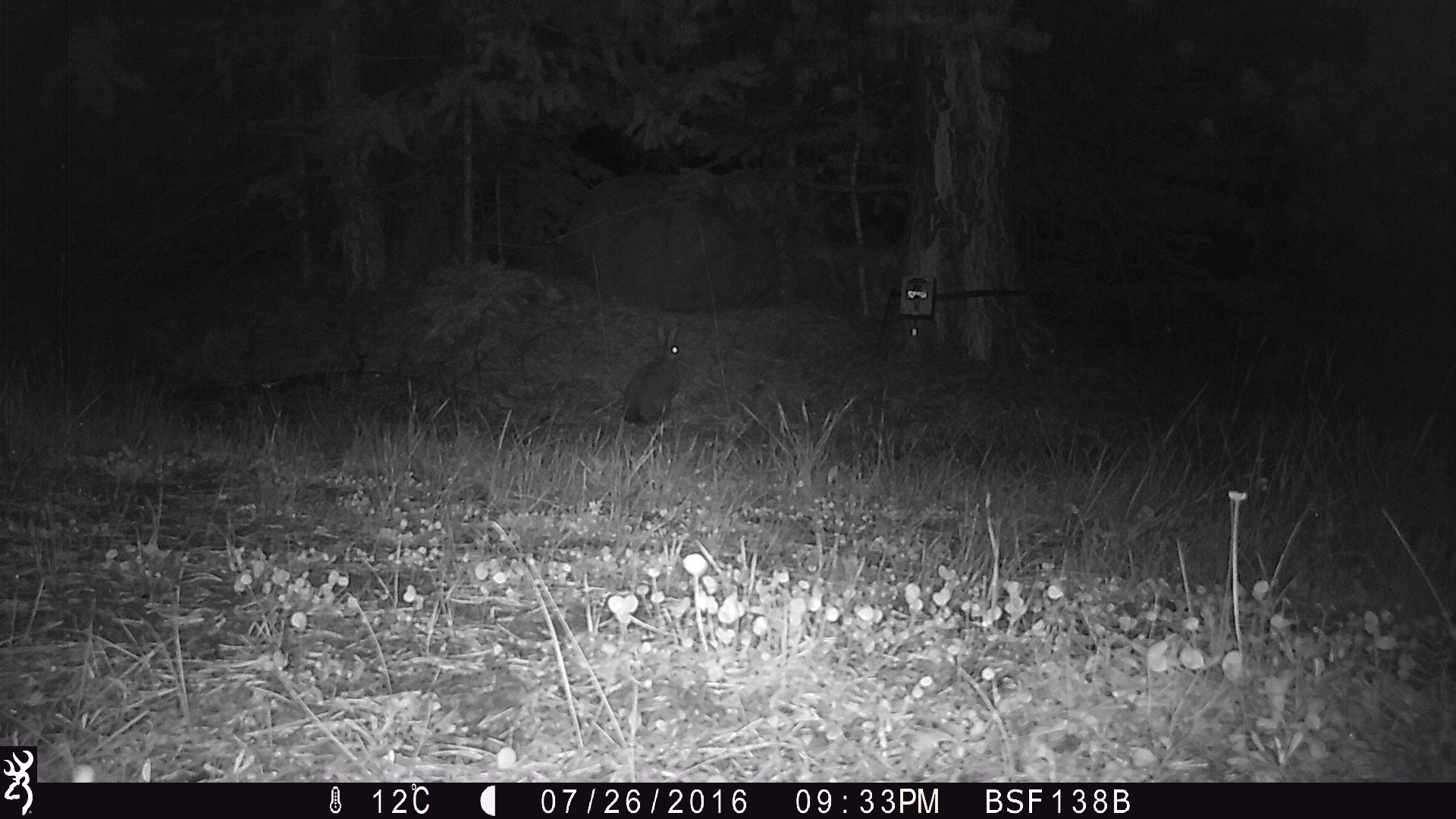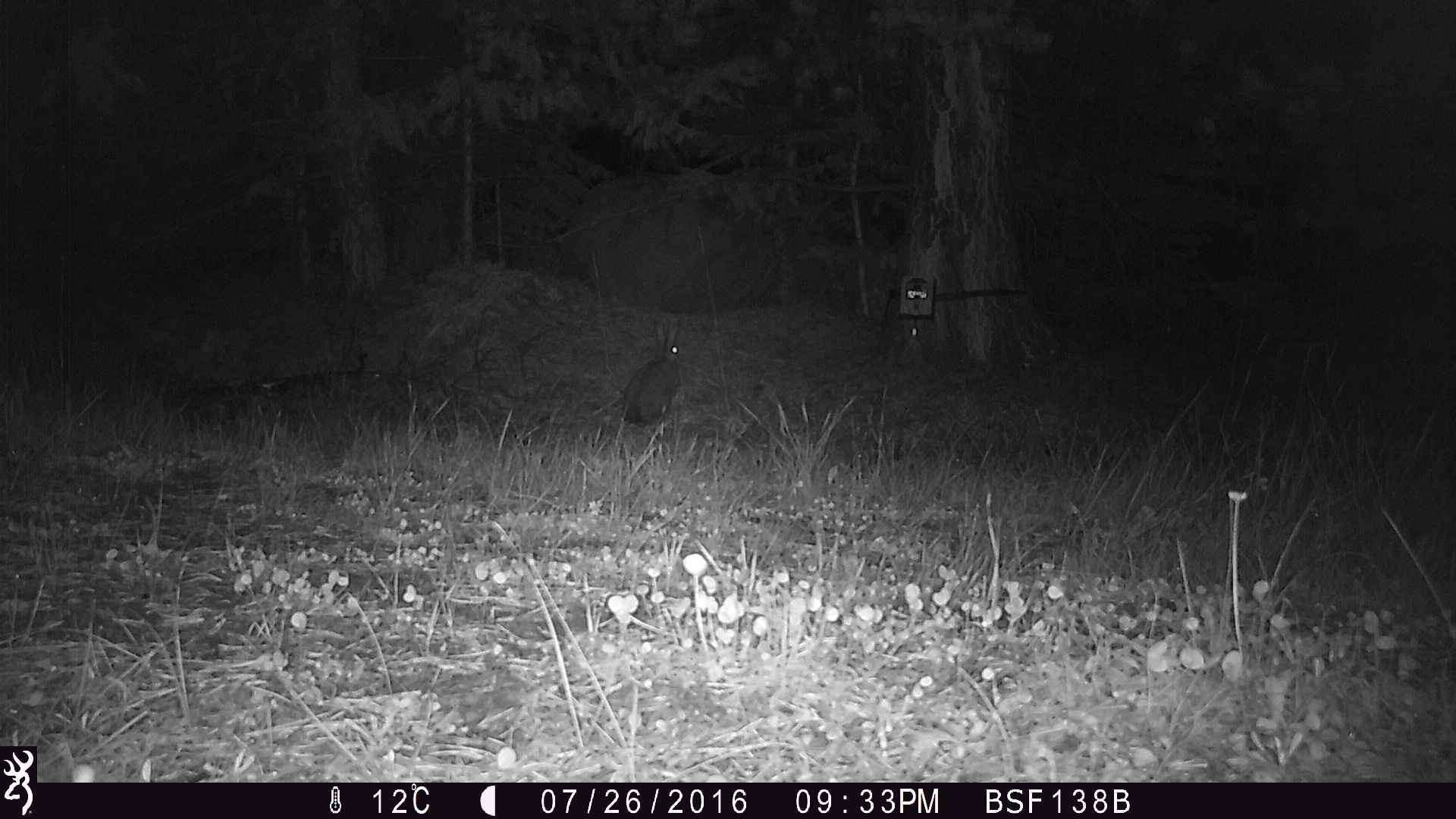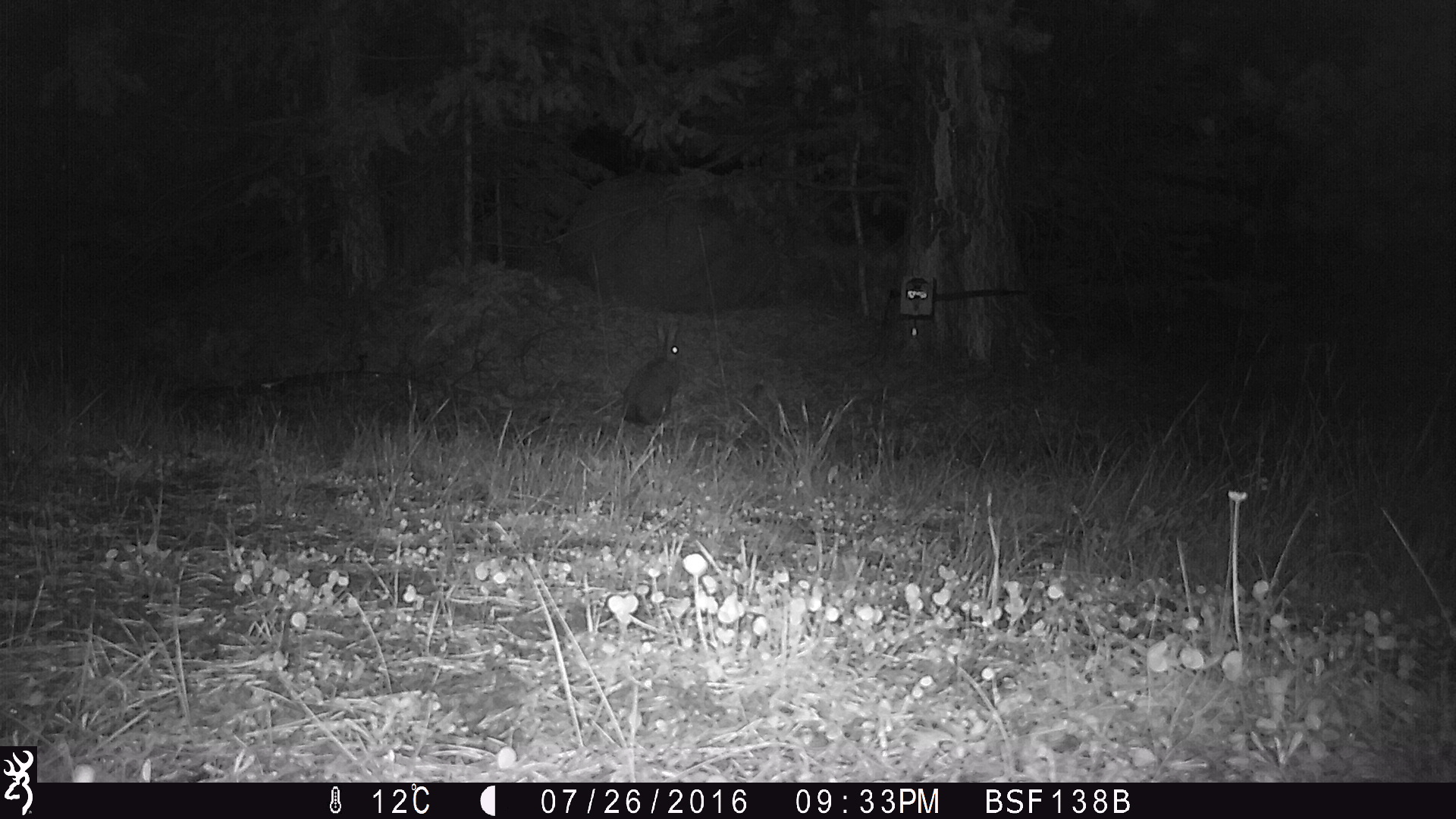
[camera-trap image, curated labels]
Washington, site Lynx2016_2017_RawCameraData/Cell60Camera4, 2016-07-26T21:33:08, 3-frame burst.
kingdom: Animalia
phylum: Chordata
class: Mammalia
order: Lagomorpha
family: Leporidae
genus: Lepus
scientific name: Lepus americanus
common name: snowshoe hare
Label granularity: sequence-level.